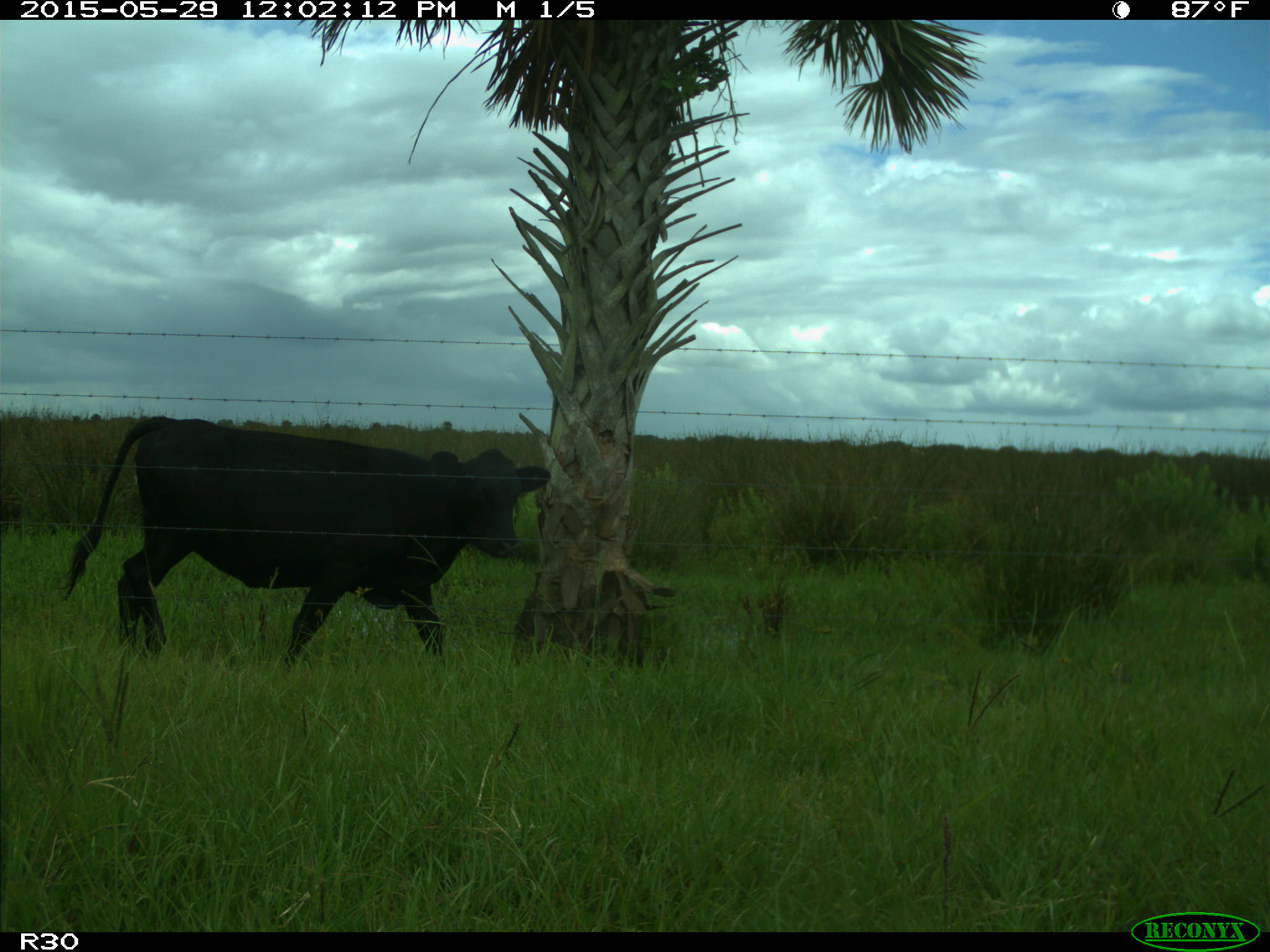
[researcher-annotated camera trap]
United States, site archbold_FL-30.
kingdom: Animalia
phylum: Chordata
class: Mammalia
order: Artiodactyla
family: Bovidae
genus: Bos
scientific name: Bos taurus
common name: domestic cow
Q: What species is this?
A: Bos taurus (domestic cow).